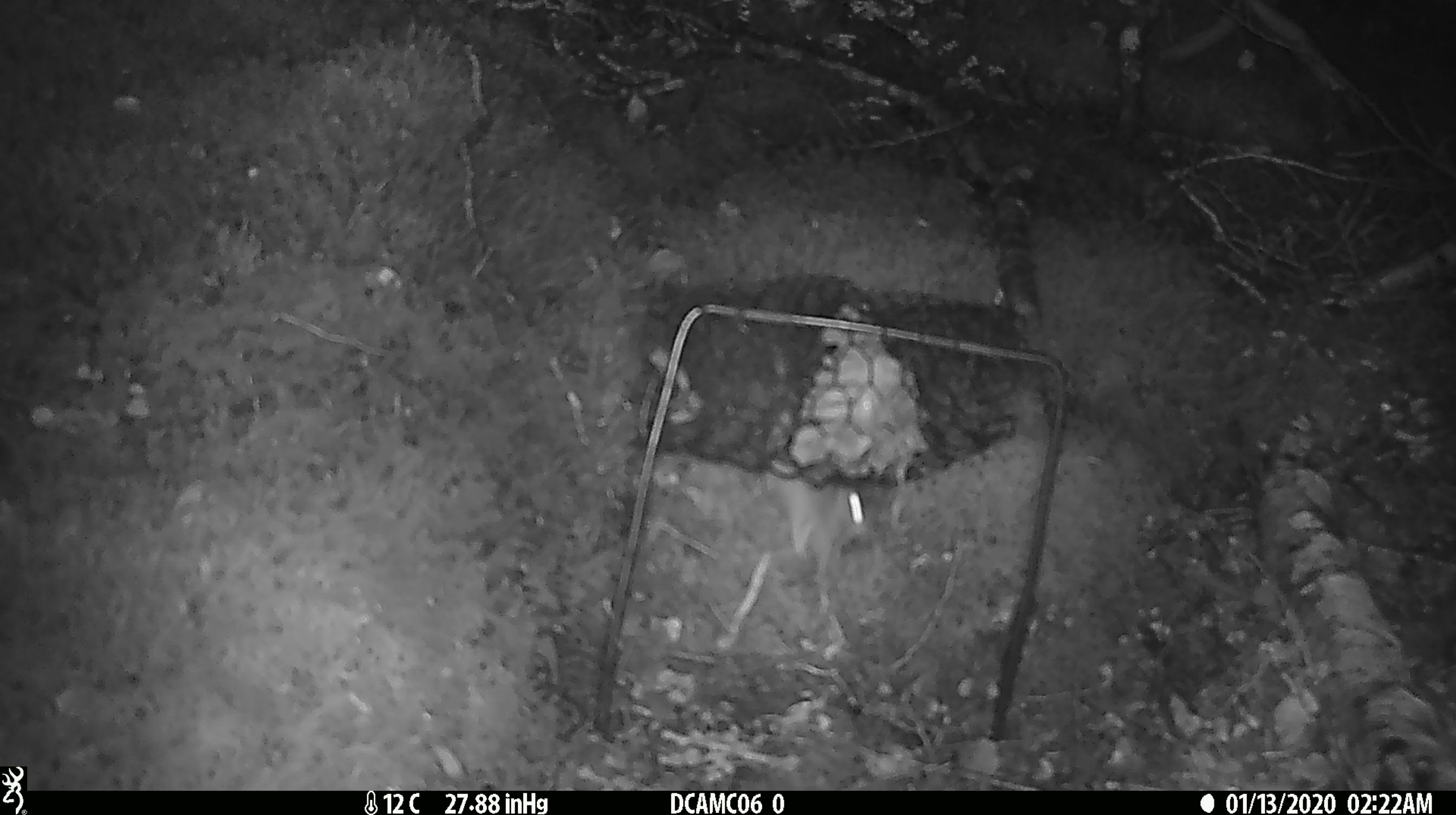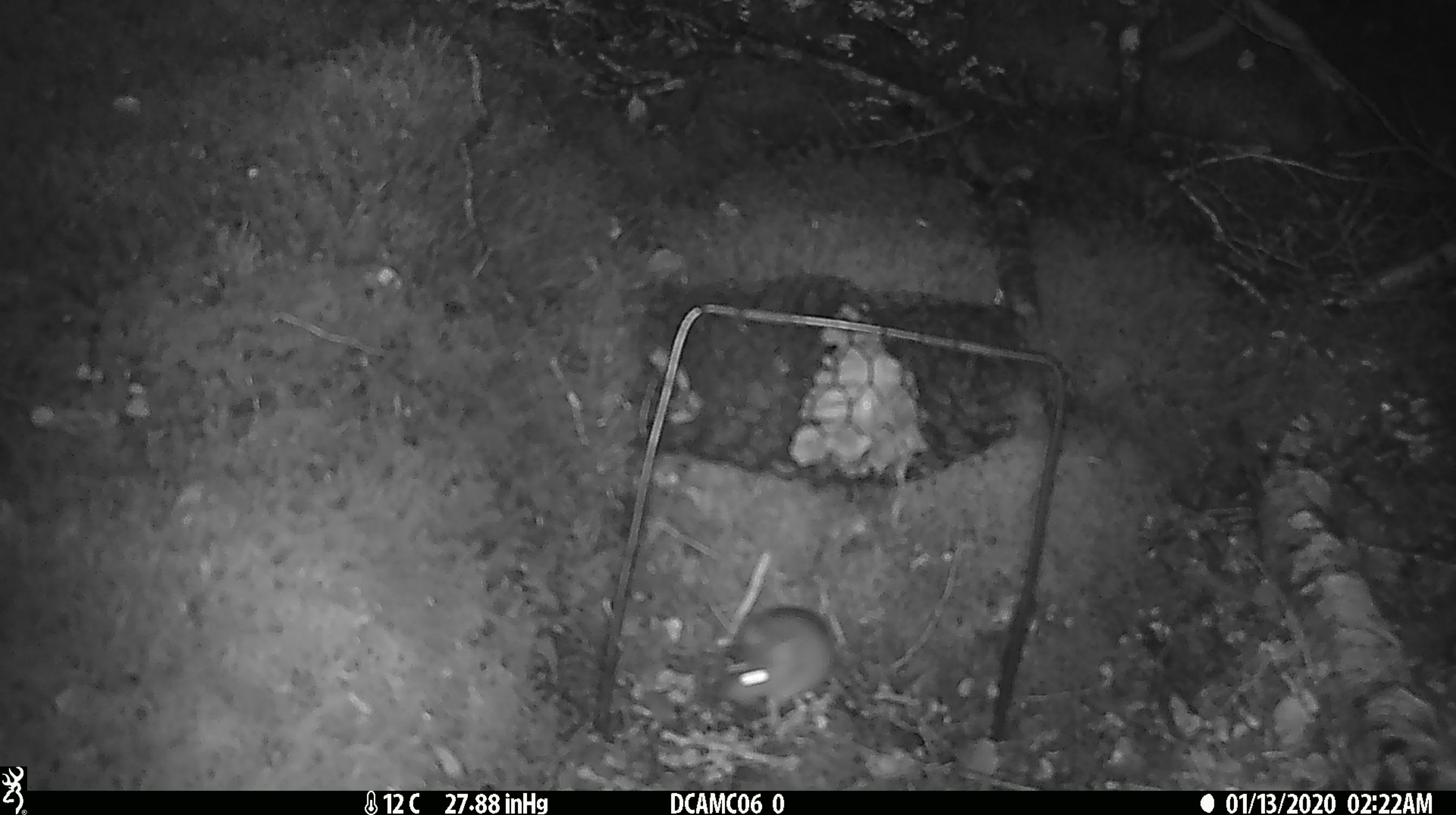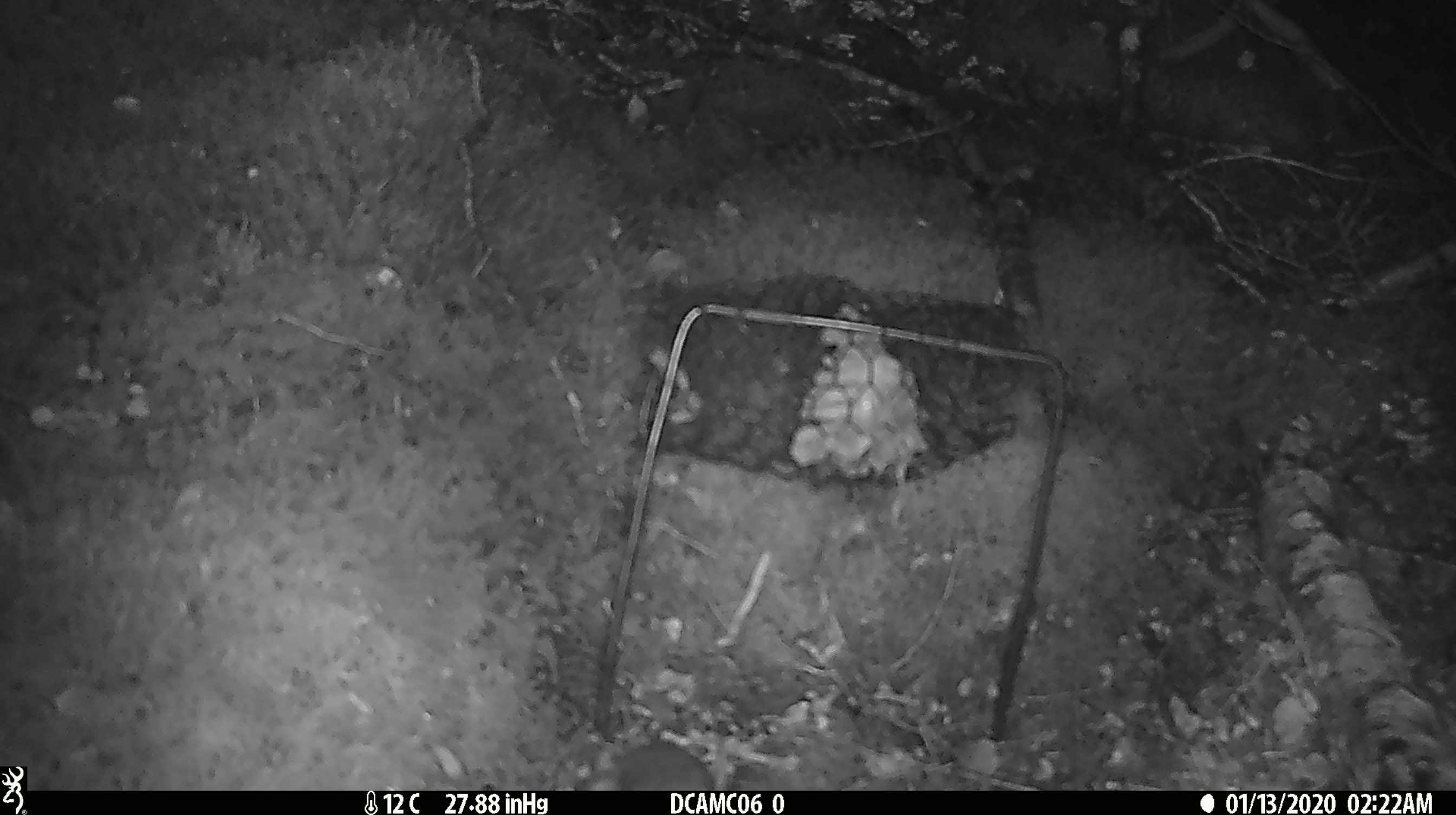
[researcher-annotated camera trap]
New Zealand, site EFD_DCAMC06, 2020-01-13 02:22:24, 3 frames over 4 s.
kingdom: Animalia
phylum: Chordata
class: Mammalia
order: Rodentia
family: Muridae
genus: Mus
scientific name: Mus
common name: mouse